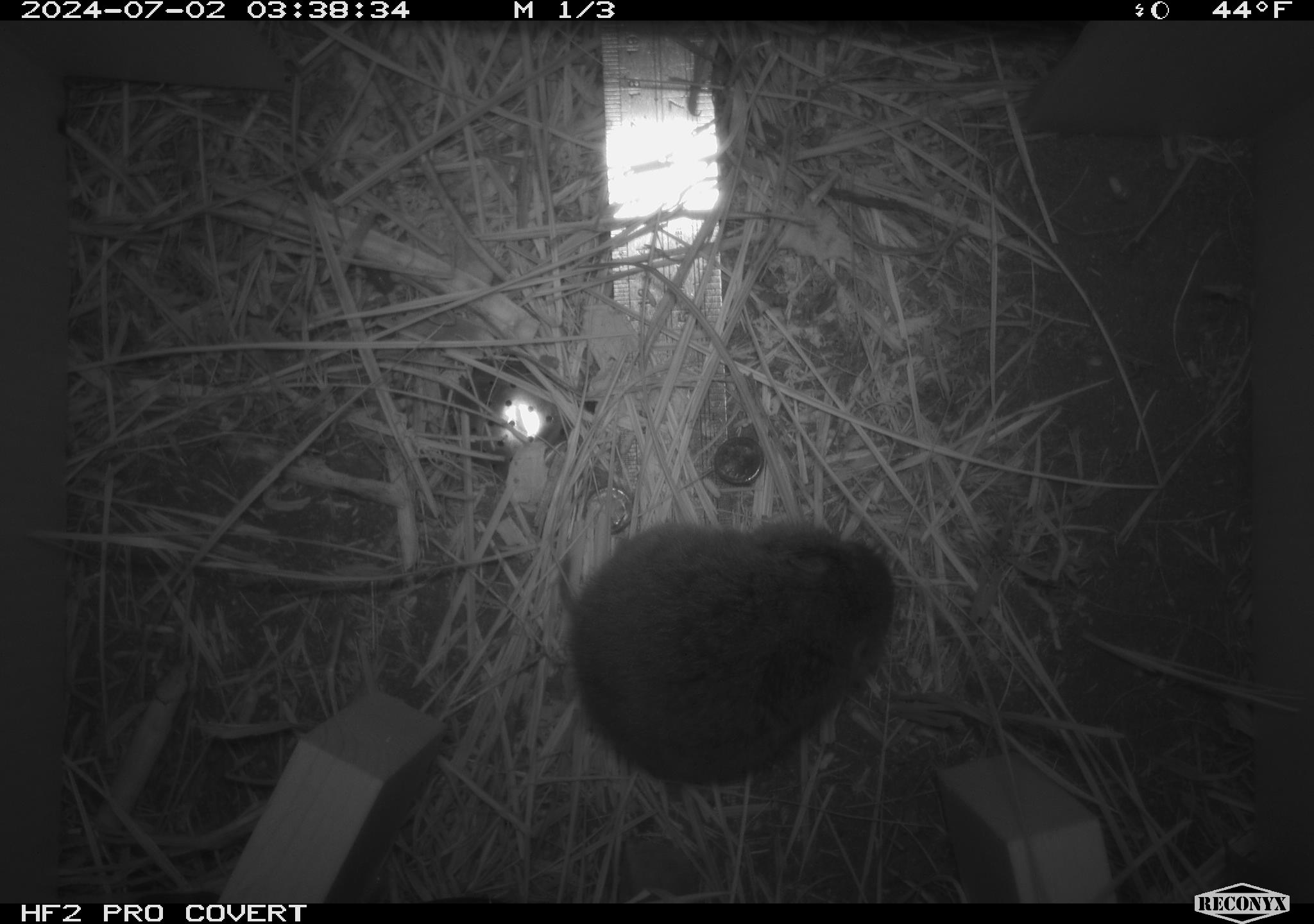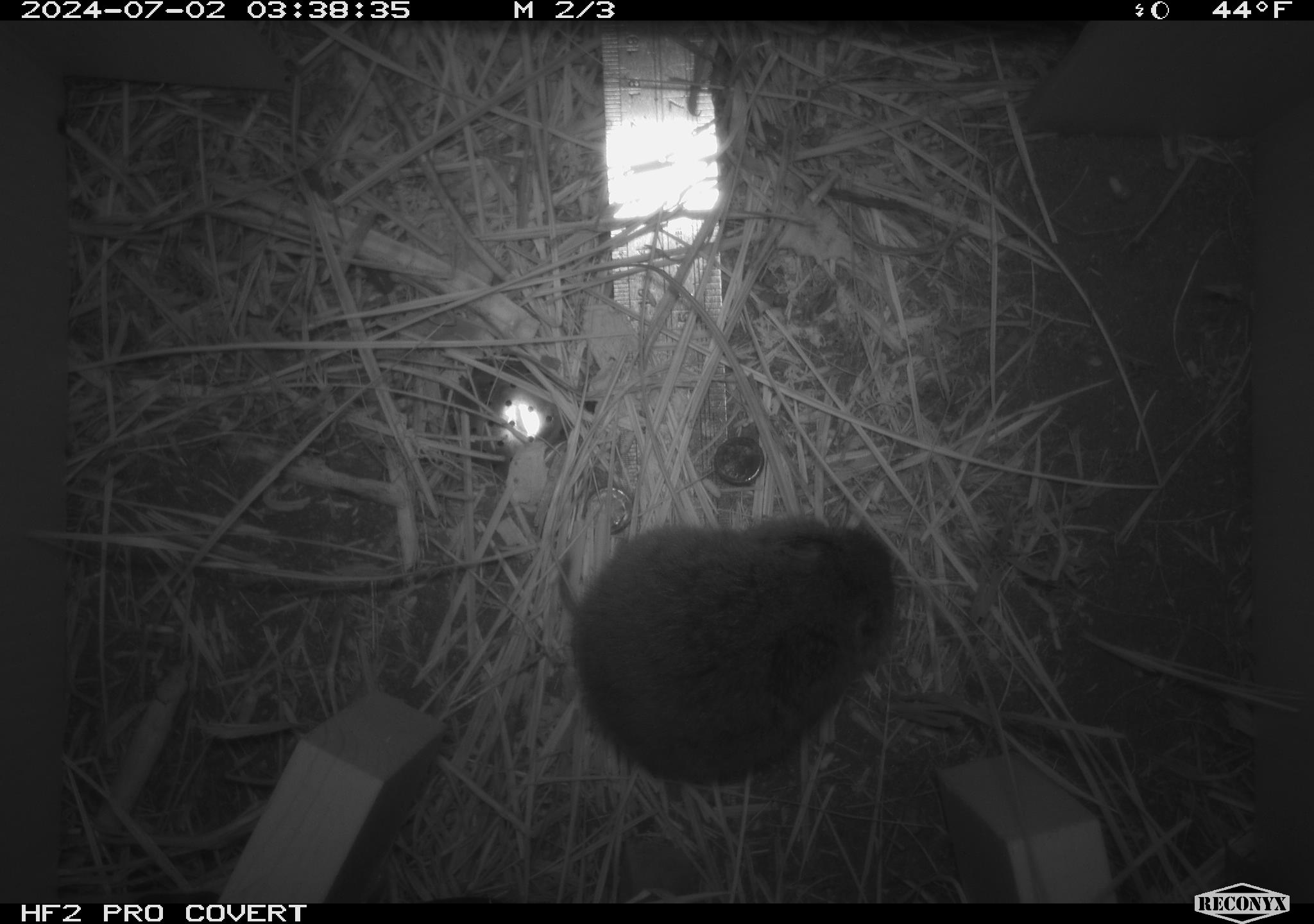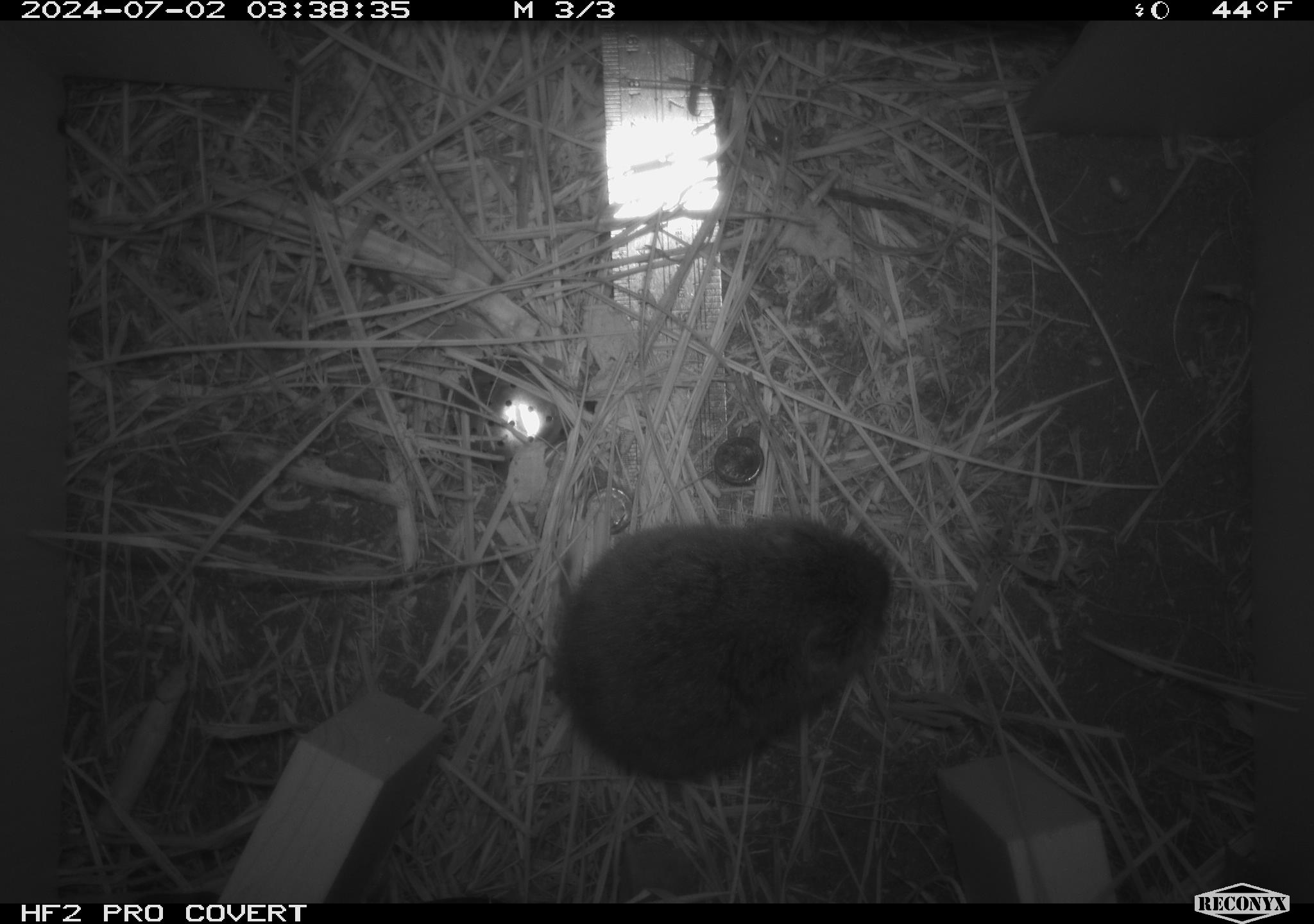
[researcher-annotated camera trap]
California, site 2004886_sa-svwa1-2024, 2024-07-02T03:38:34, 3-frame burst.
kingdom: Animalia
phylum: Chordata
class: Mammalia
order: Rodentia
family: Cricetidae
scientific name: Arvicolinae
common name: voles, lemmings, and muskrats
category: arvicolinae subfamily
Arvicolinae subfamily (voles, lemmings, and muskrats) (Arvicolinae).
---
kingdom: Animalia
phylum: Arthropoda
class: Malacostraca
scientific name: Malacostraca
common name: amphipods, crabs, isopods, krill, lobsters and shrimps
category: malacostracan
Malacostracan (amphipods, crabs, isopods, krill, lobsters and shrimps) (Malacostraca).